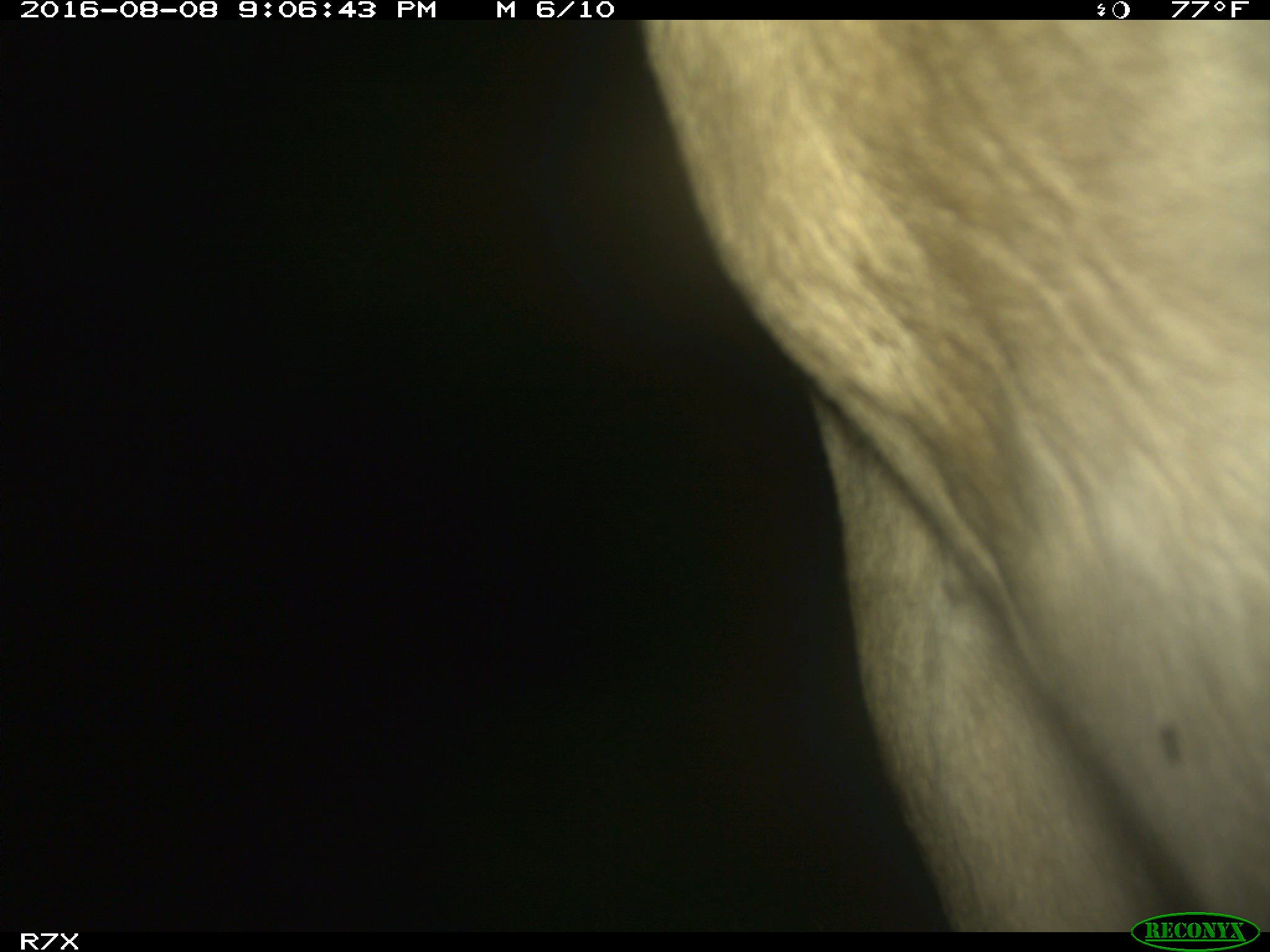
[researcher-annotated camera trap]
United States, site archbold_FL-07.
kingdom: Animalia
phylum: Chordata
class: Mammalia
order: Artiodactyla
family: Bovidae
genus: Bos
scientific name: Bos taurus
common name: domestic cow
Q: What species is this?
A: Bos taurus (domestic cow).